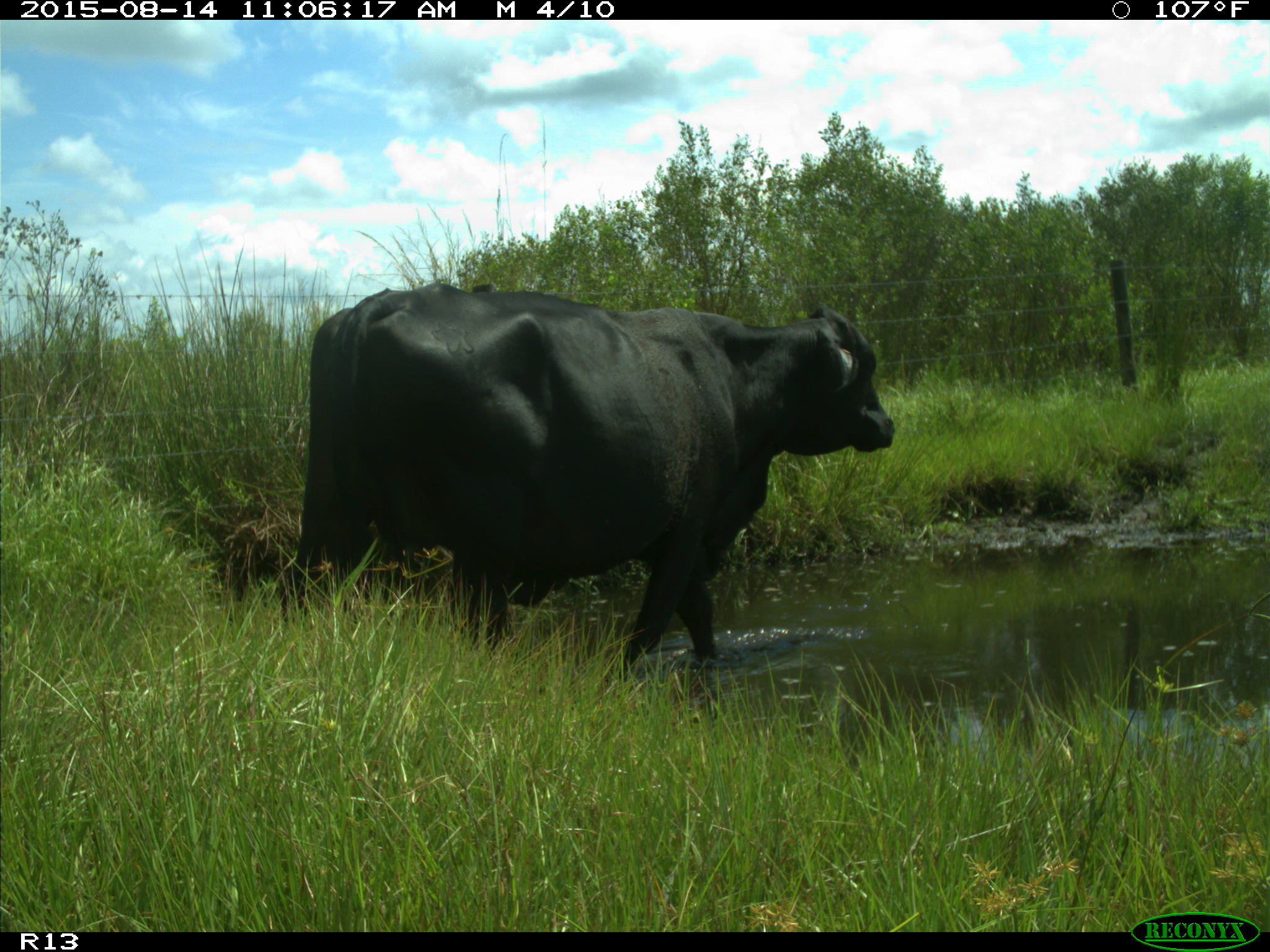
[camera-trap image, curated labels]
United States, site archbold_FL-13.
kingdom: Animalia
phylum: Chordata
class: Mammalia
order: Artiodactyla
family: Bovidae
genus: Bos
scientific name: Bos taurus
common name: domestic cow